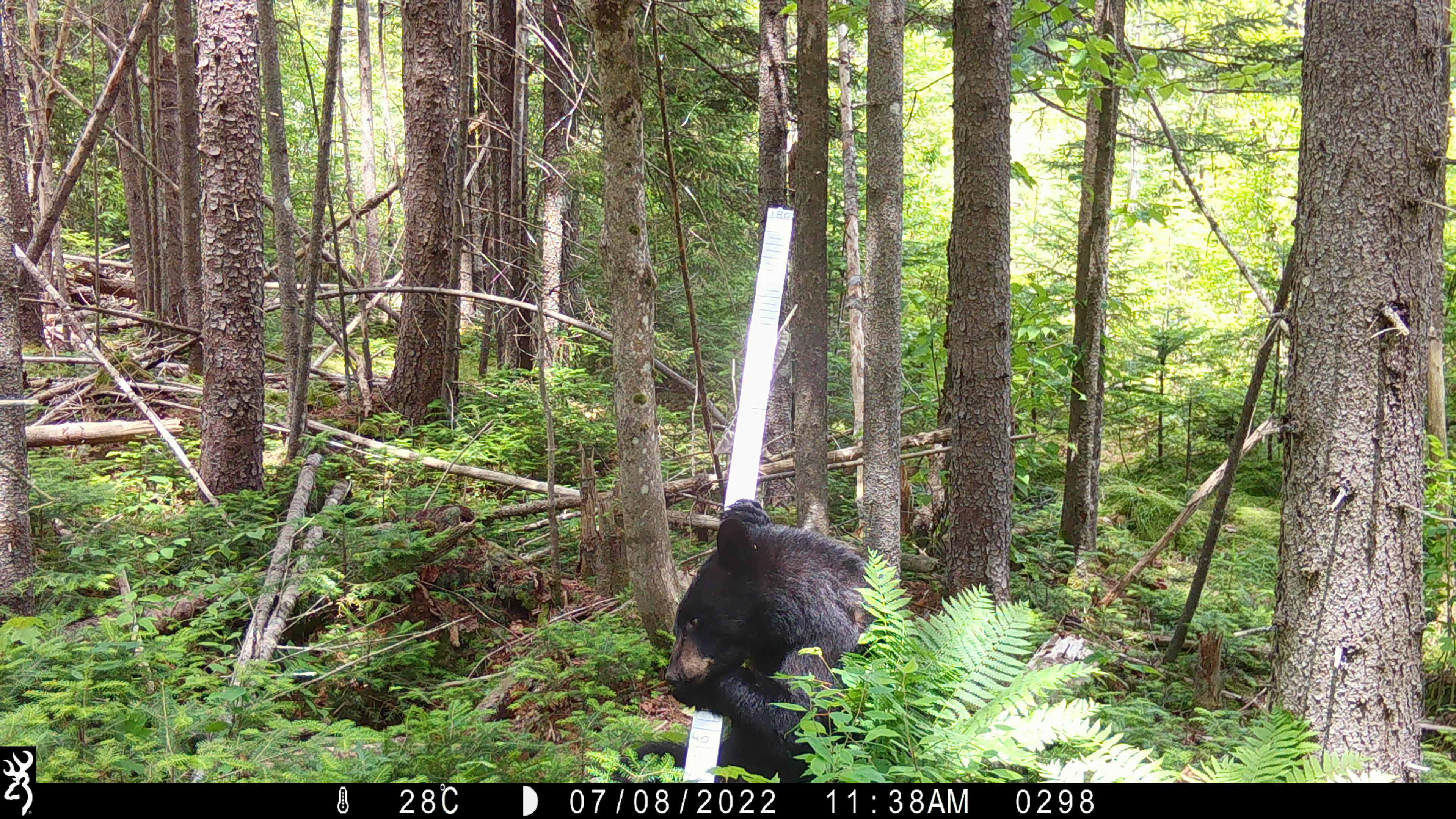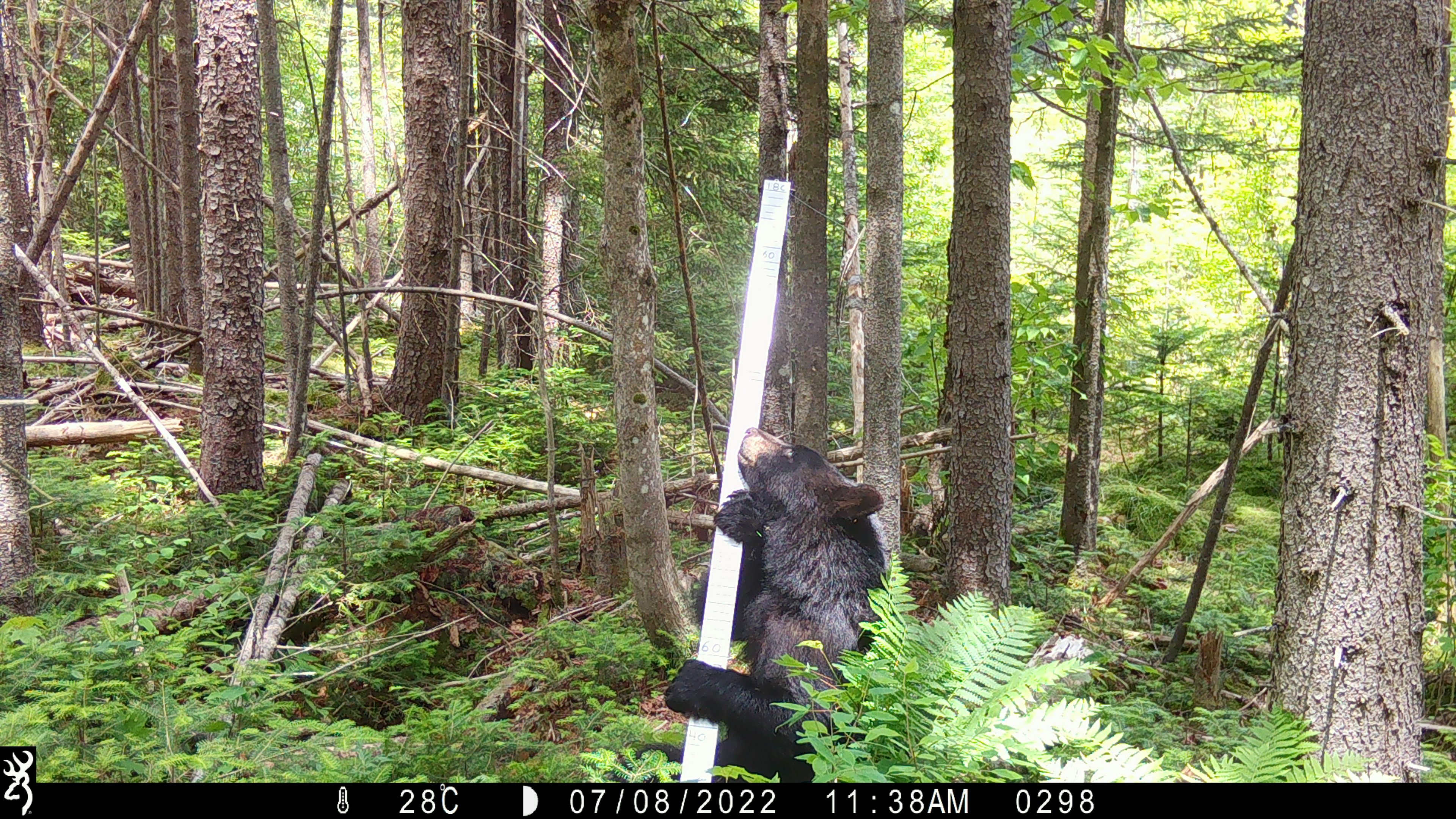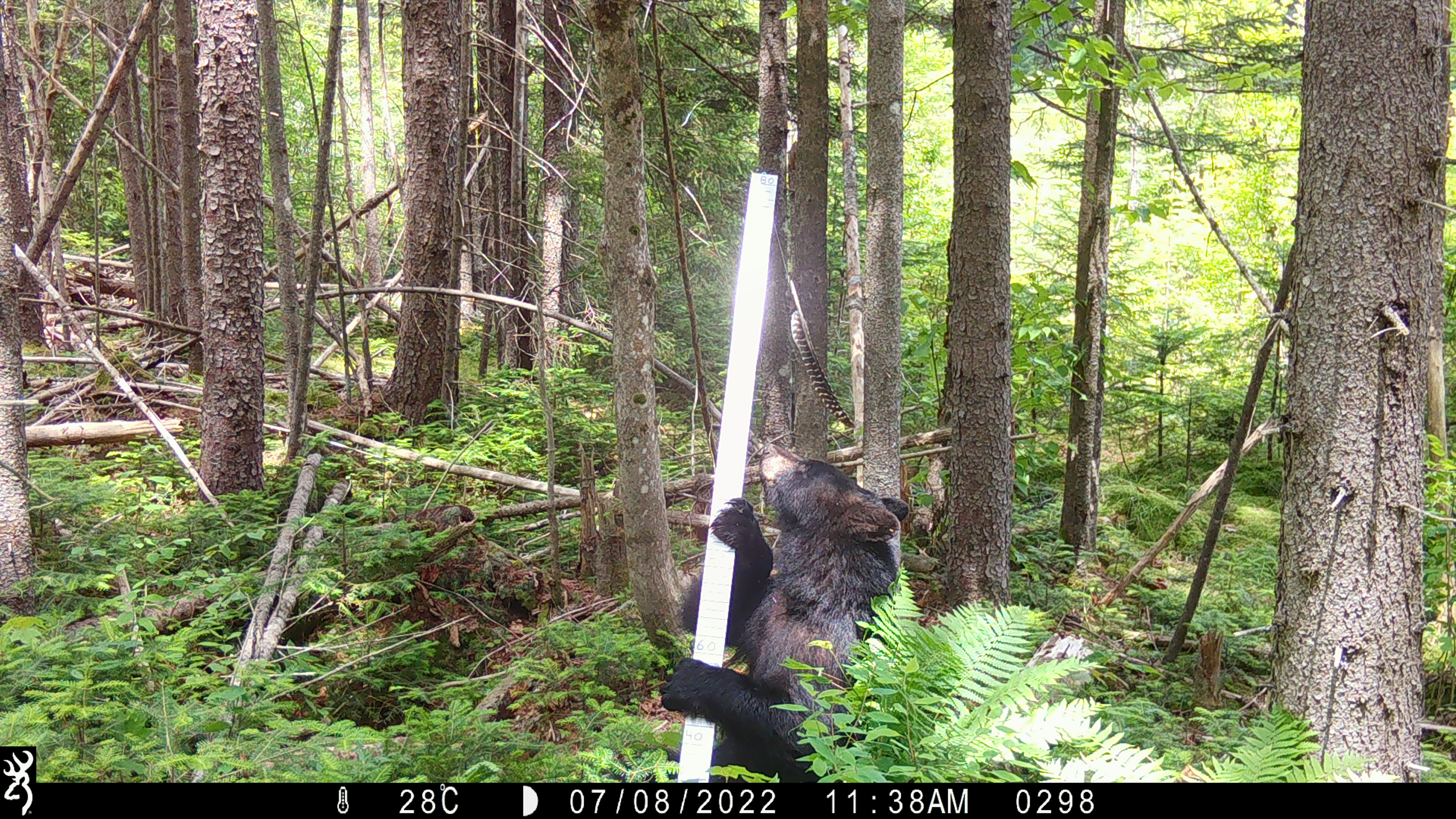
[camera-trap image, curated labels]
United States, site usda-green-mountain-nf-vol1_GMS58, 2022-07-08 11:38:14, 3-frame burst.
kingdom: Animalia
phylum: Chordata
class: Mammalia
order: Carnivora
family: Ursidae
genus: Ursus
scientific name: Ursus americanus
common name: black bear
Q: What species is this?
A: Black bear (Ursus americanus).